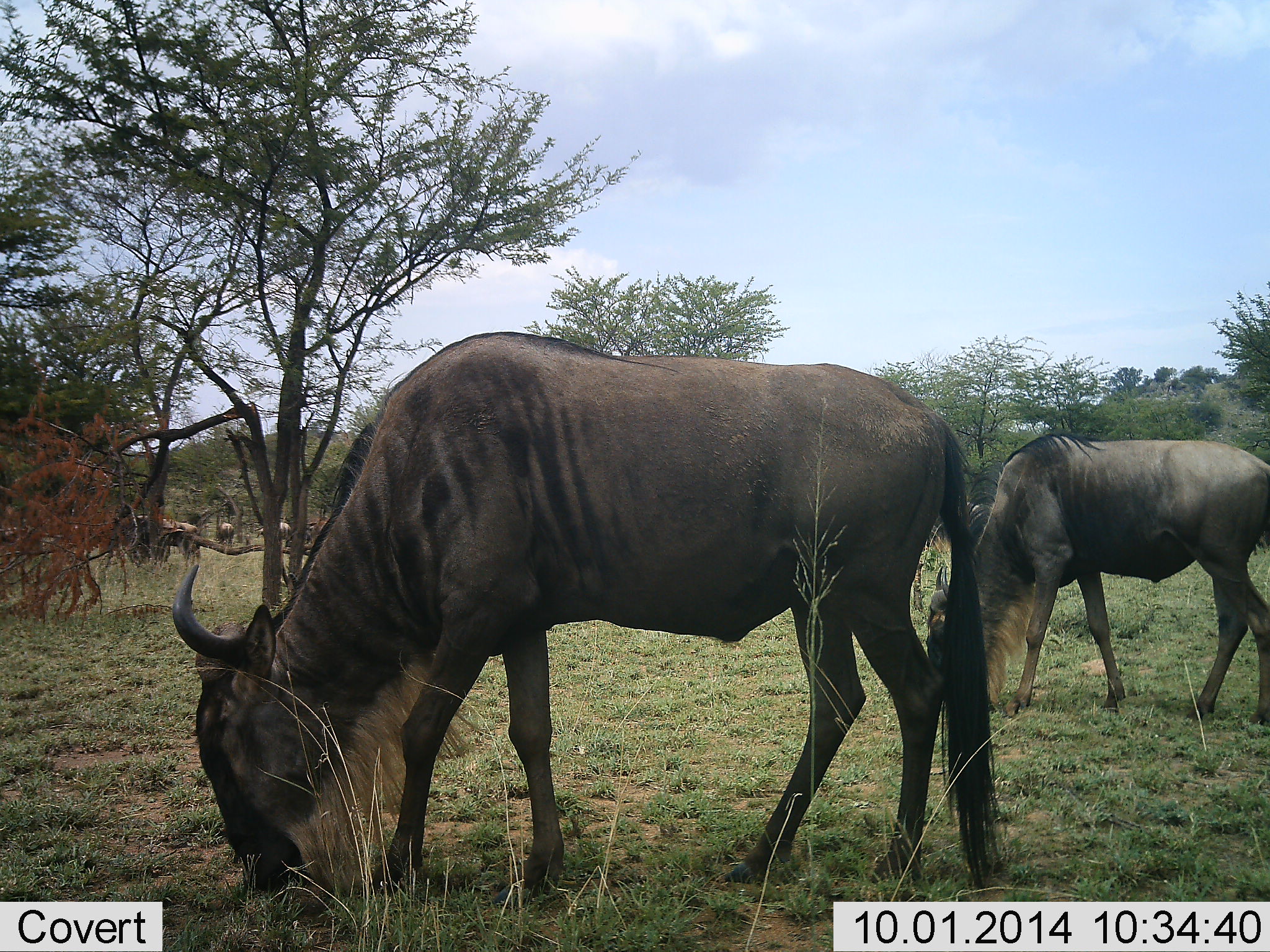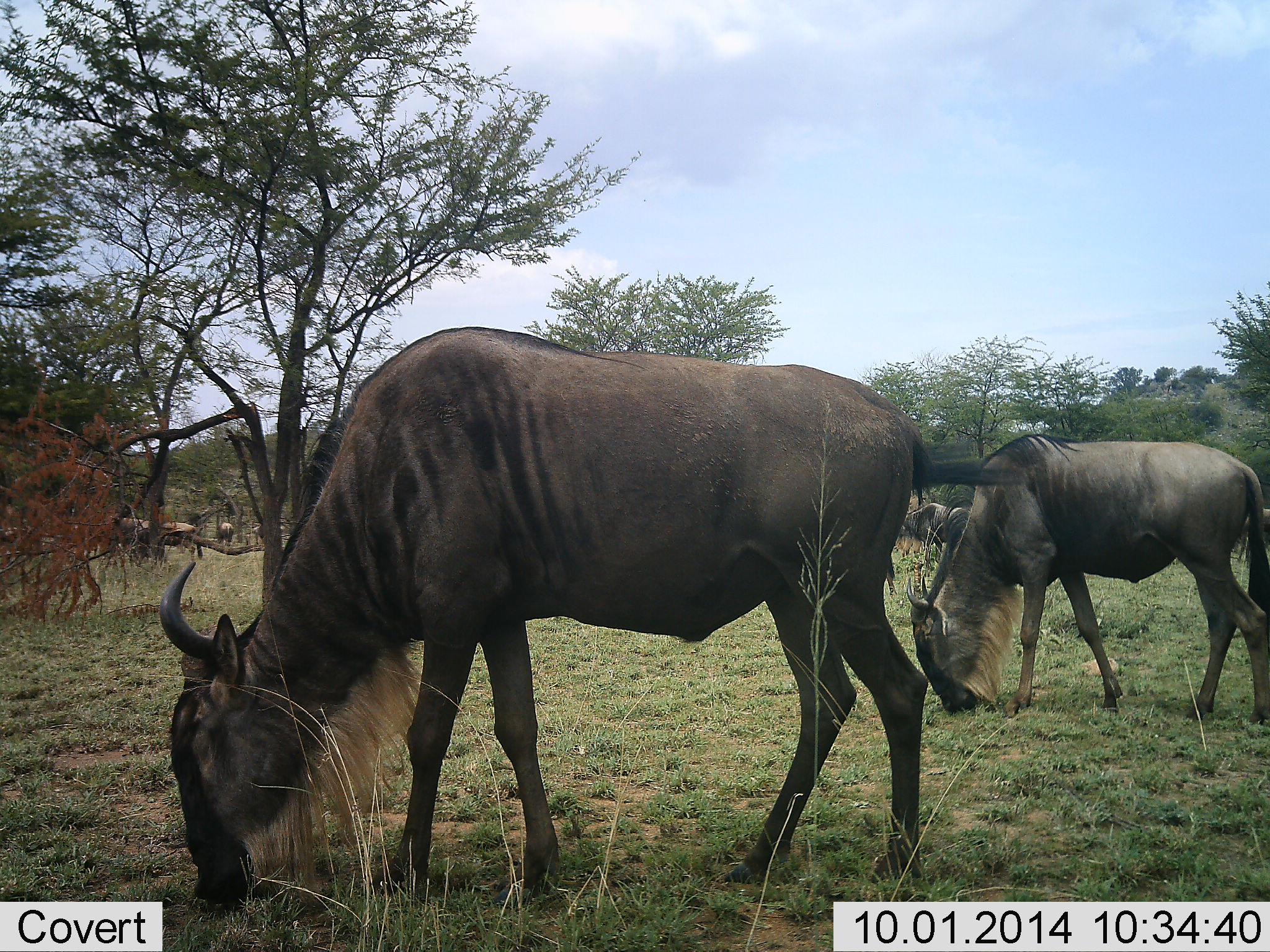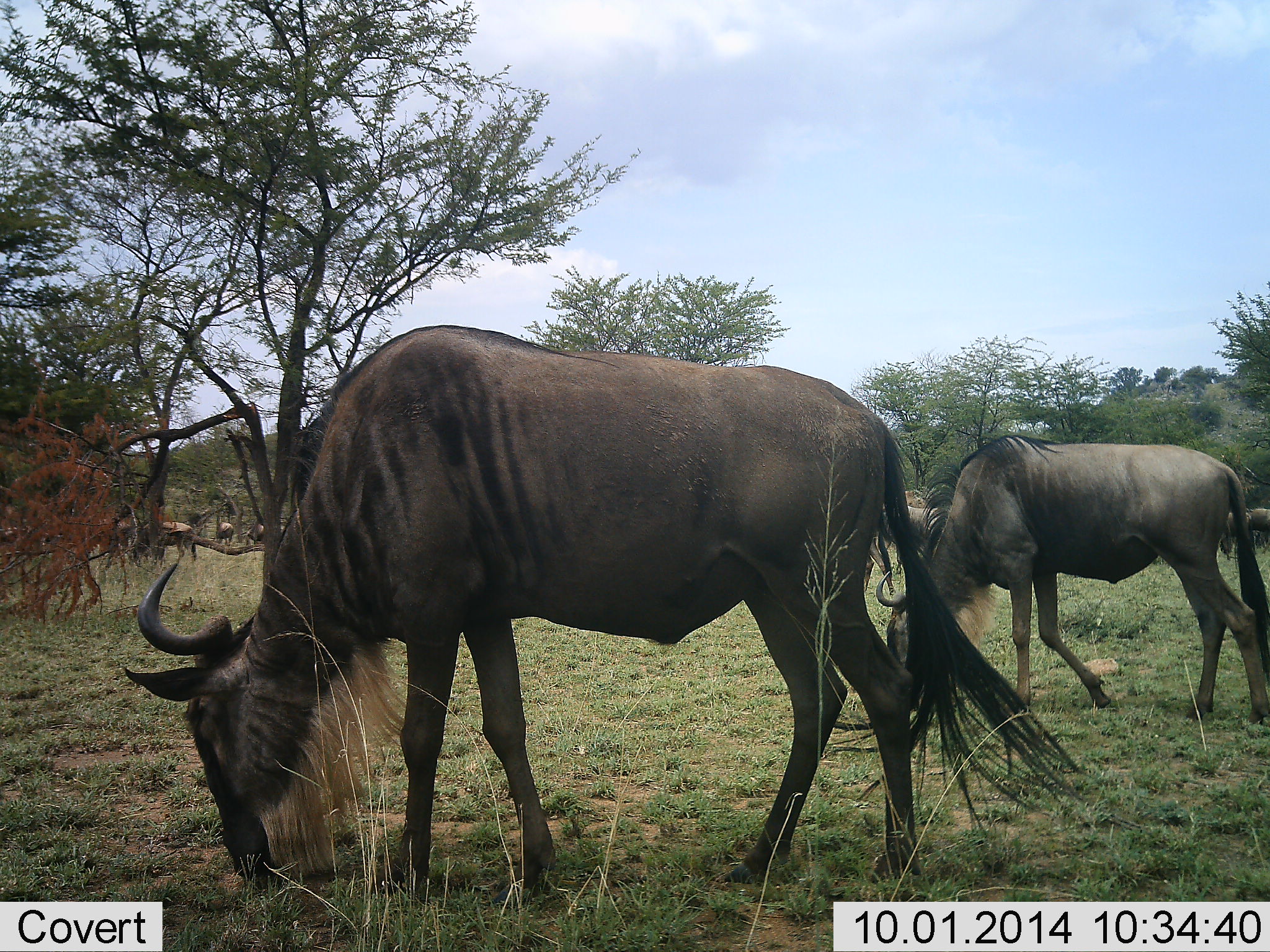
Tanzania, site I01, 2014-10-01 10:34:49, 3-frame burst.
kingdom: Animalia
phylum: Chordata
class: Mammalia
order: Artiodactyla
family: Bovidae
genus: Connochaetes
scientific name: Connochaetes taurinus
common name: blue wildebeest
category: wildebeest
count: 6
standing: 10%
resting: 0%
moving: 20%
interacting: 0%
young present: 0%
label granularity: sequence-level